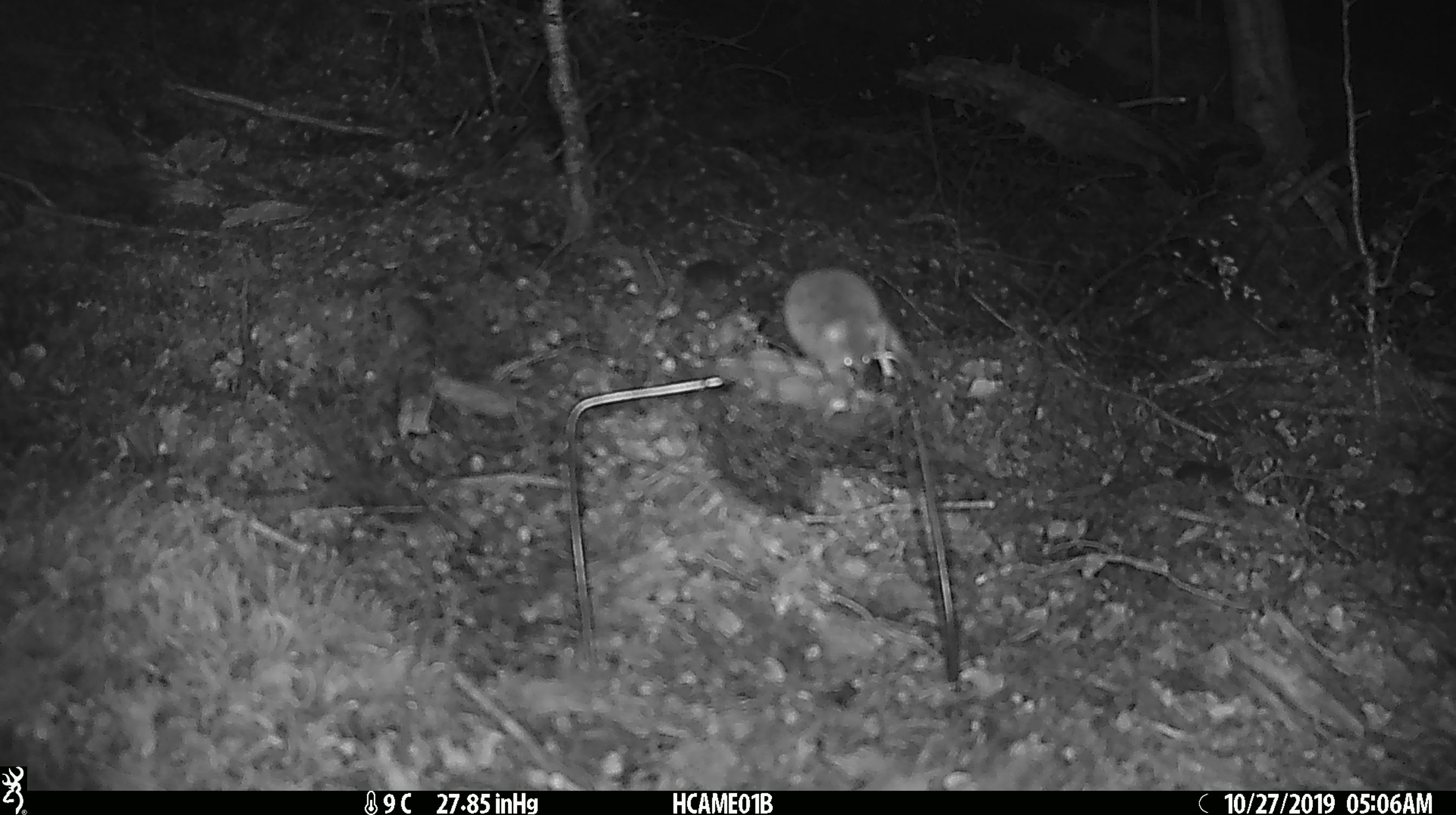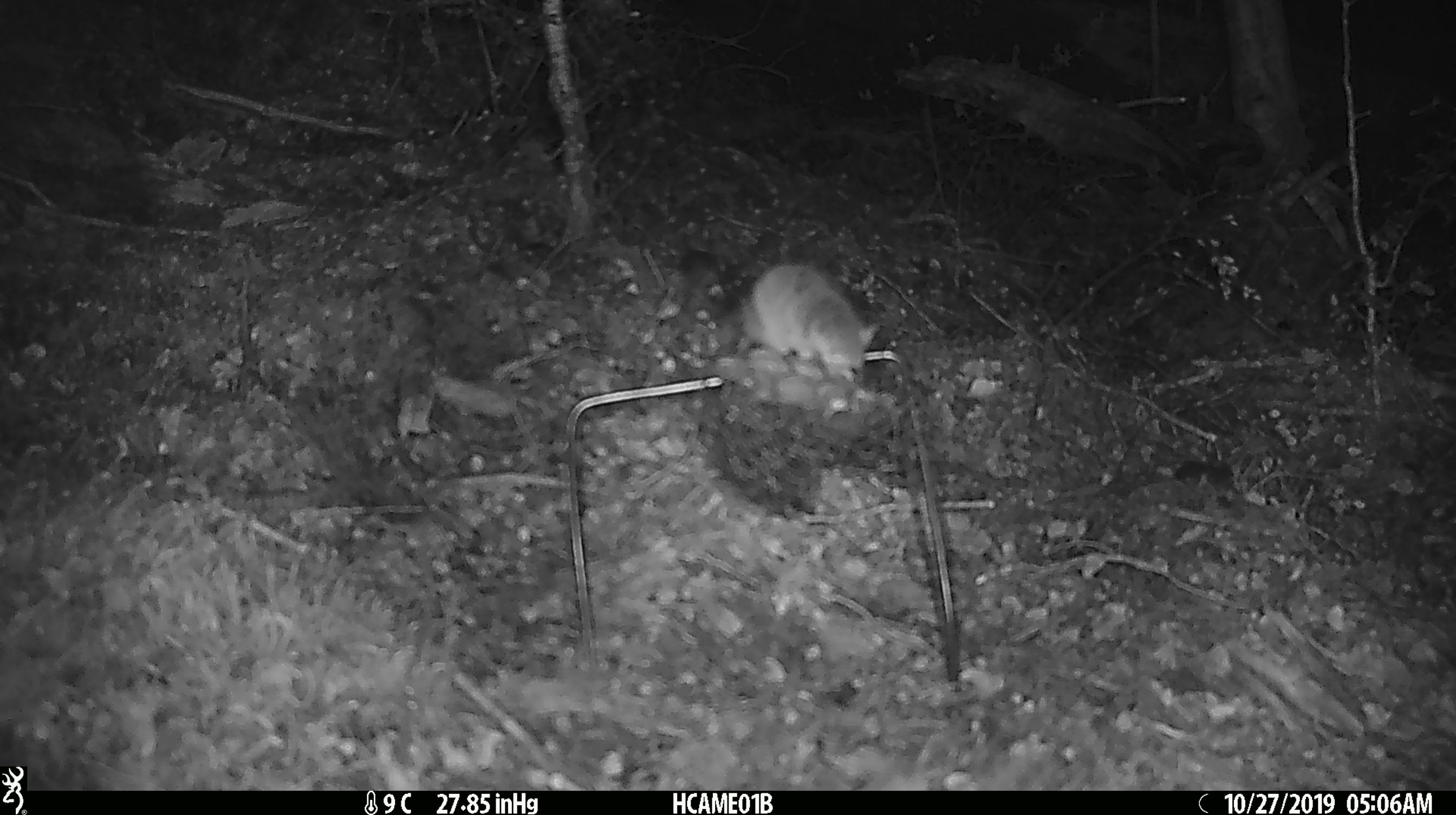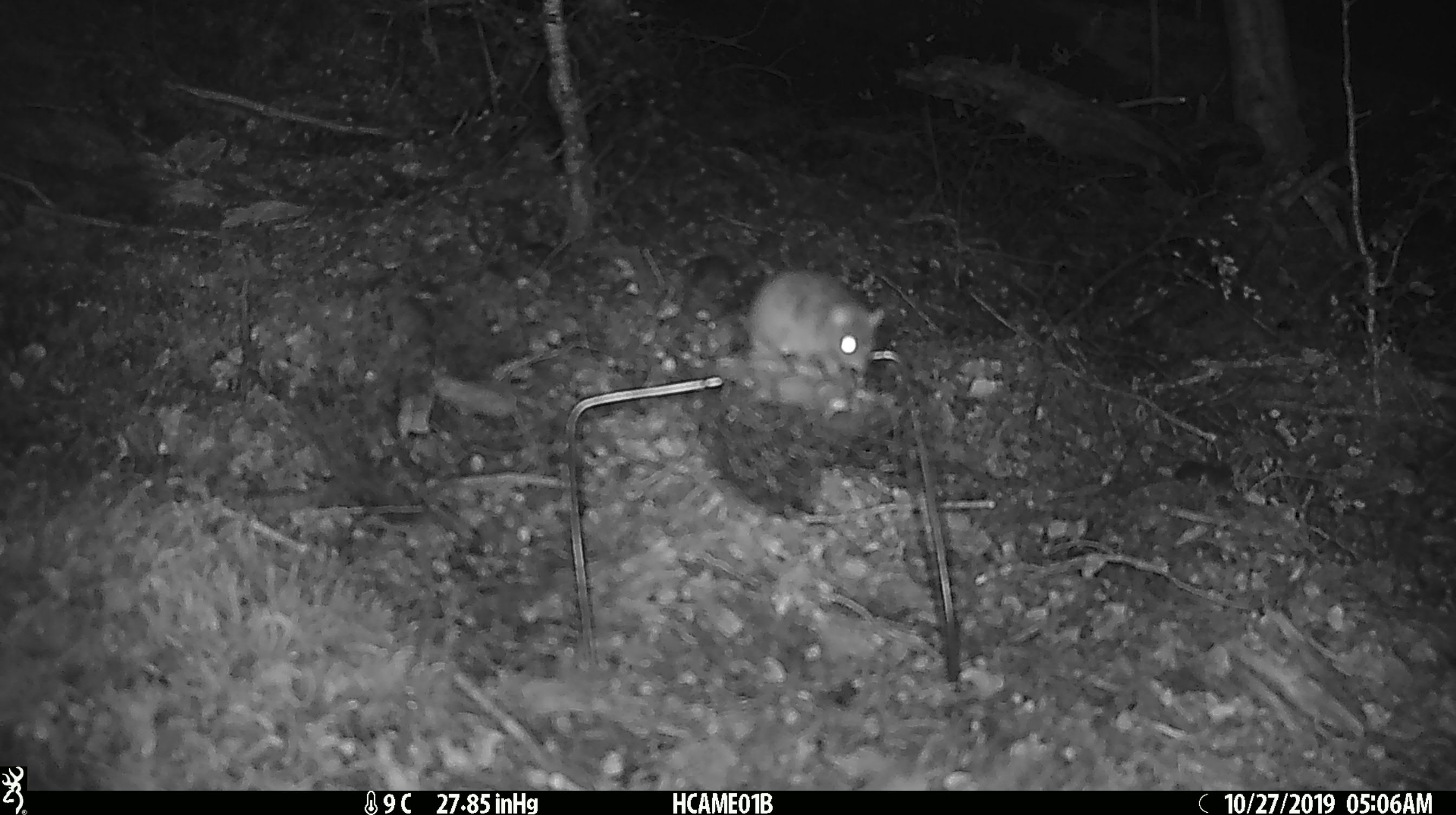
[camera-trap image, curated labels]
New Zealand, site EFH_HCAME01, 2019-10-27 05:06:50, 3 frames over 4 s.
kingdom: Animalia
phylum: Chordata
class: Mammalia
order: Rodentia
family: Muridae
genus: Mus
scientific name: Mus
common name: mouse